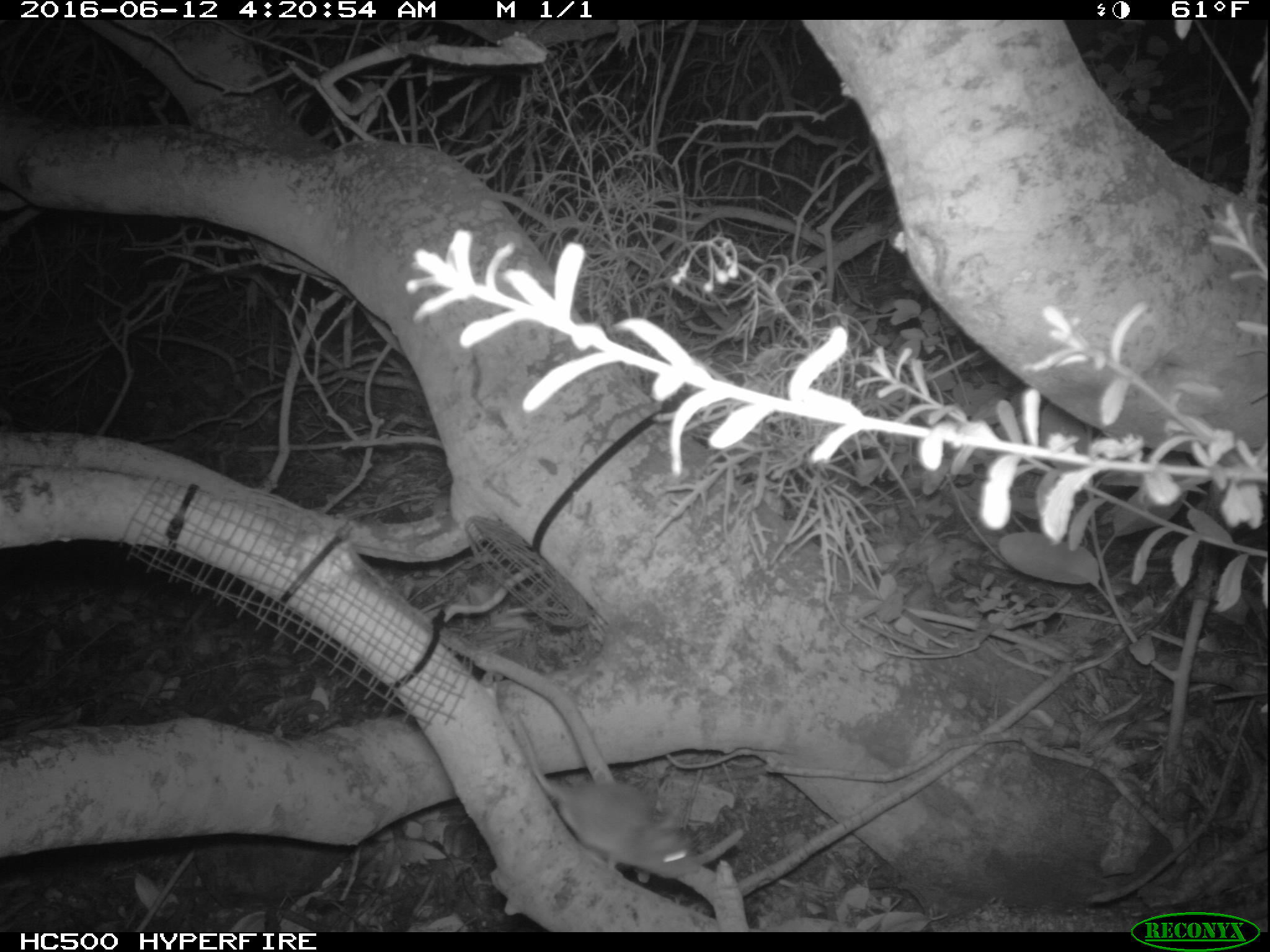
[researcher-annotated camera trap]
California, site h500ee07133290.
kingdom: Animalia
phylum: Chordata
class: Mammalia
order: Rodentia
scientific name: Rodentia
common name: rodent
Rodent (Rodentia).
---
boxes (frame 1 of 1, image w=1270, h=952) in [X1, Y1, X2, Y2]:
rodent: [513, 709, 699, 878]